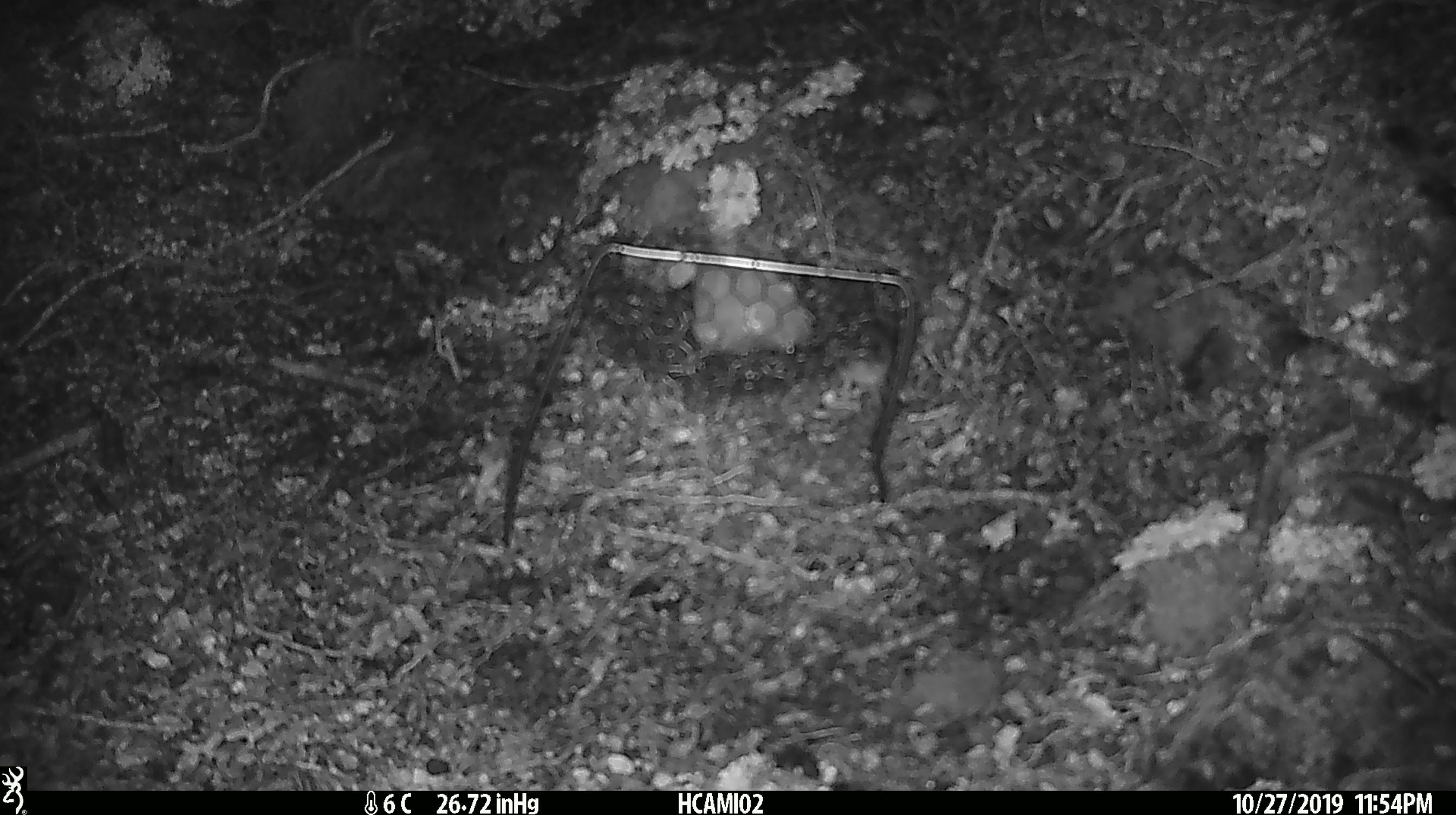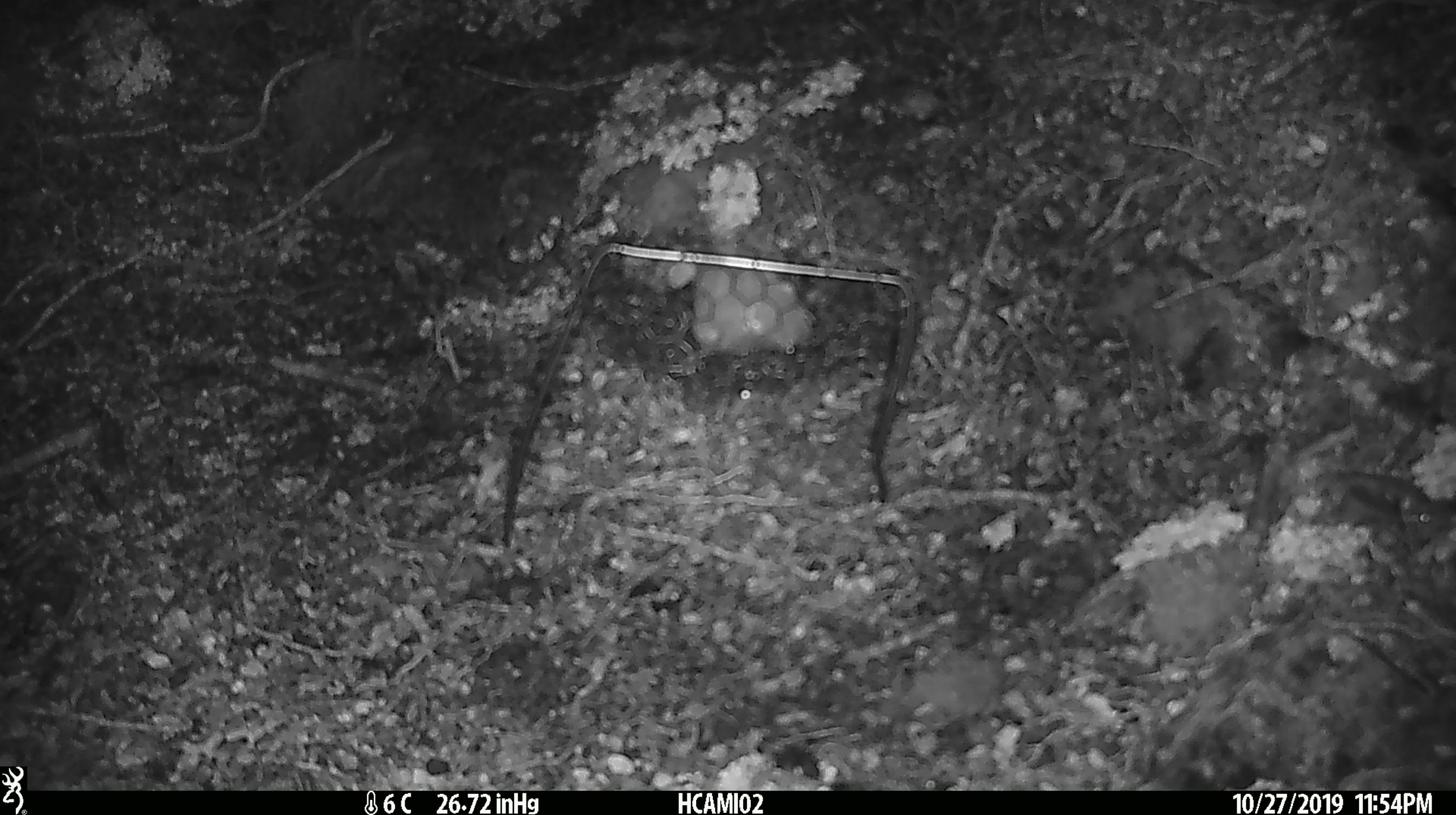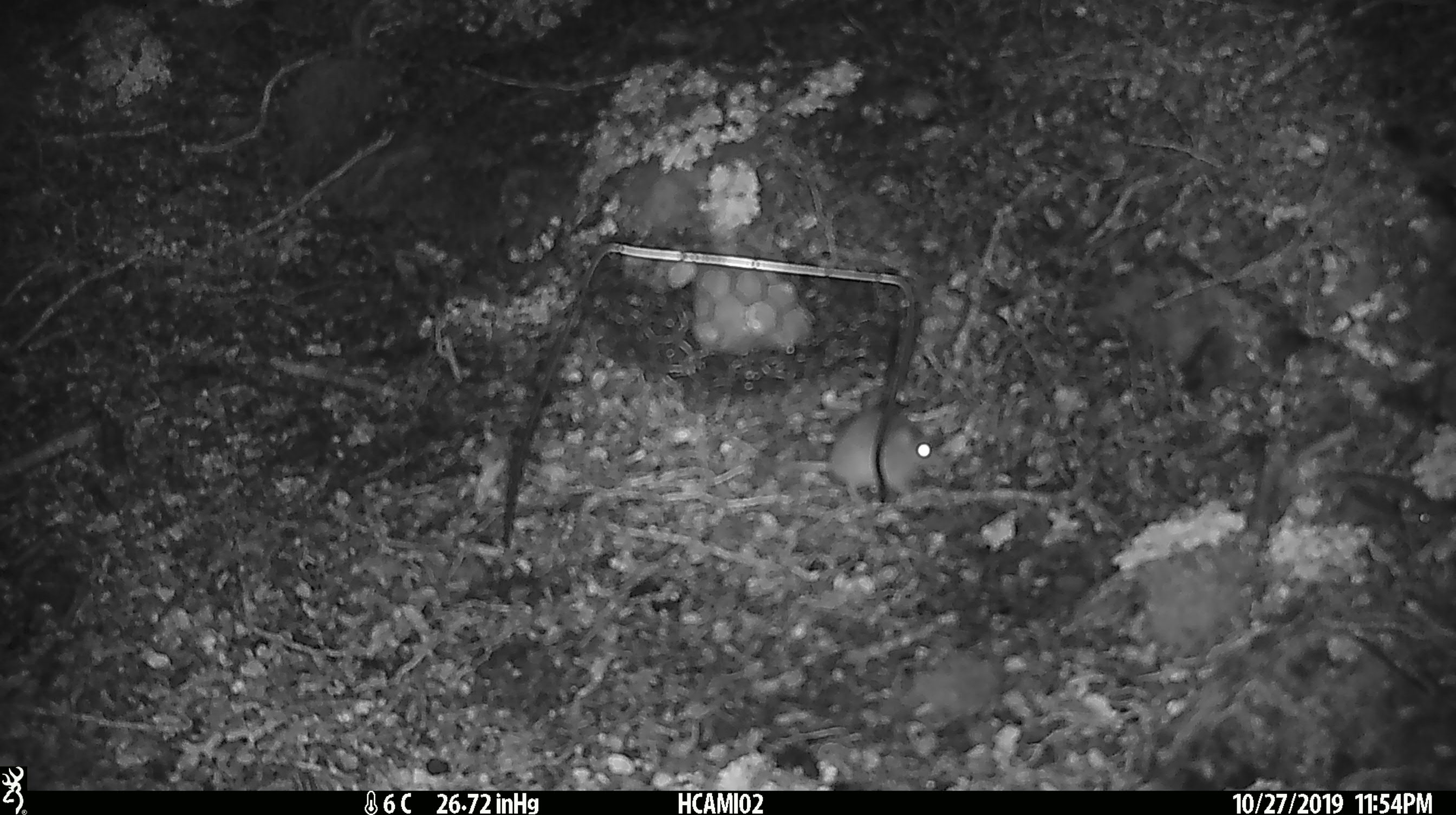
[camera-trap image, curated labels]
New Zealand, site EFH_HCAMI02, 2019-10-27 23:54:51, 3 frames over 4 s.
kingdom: Animalia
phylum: Chordata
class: Mammalia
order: Rodentia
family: Muridae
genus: Mus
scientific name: Mus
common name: mouse